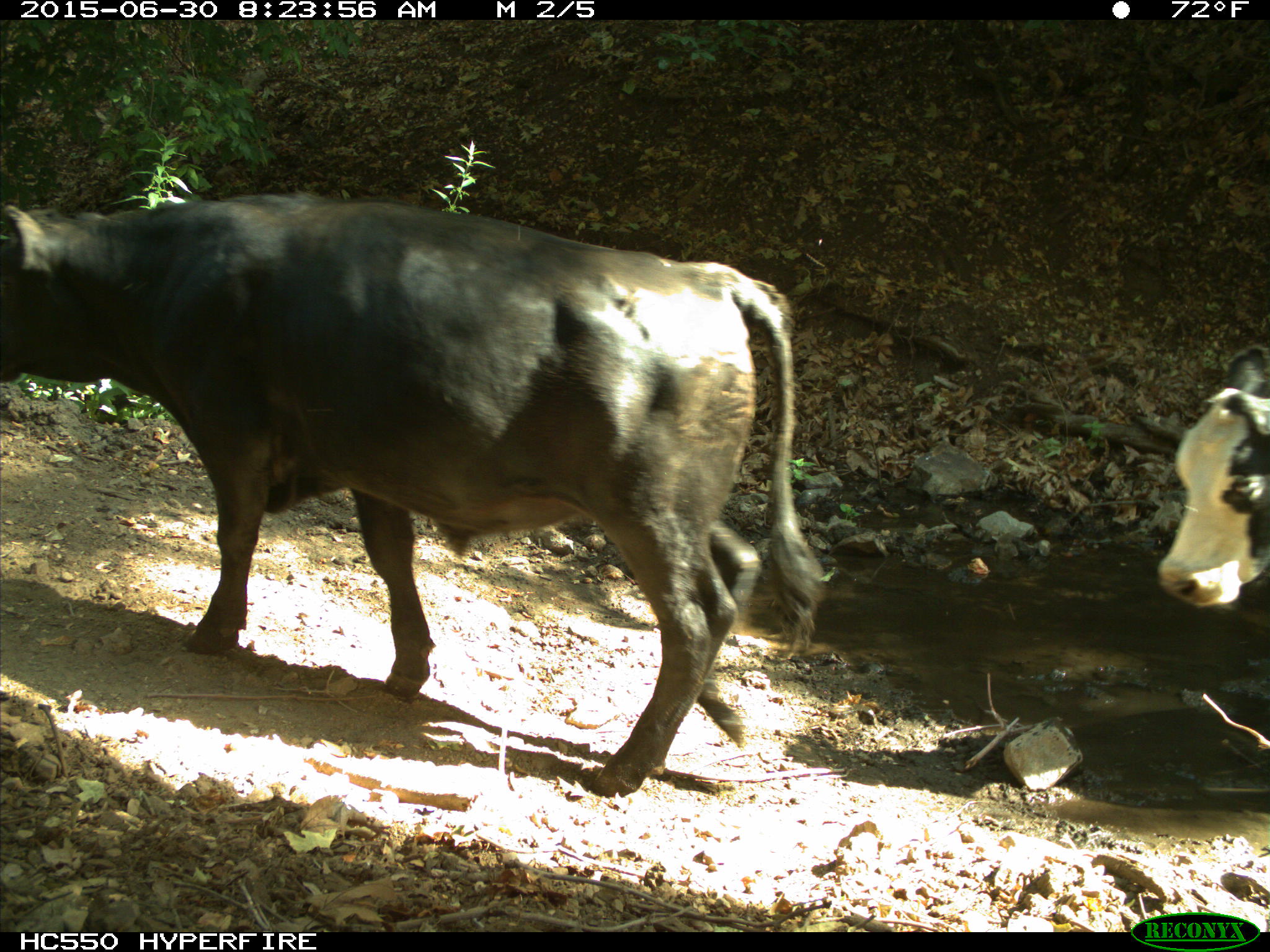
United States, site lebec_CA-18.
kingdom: Animalia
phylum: Chordata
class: Mammalia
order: Artiodactyla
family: Bovidae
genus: Bos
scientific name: Bos taurus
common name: domestic cow